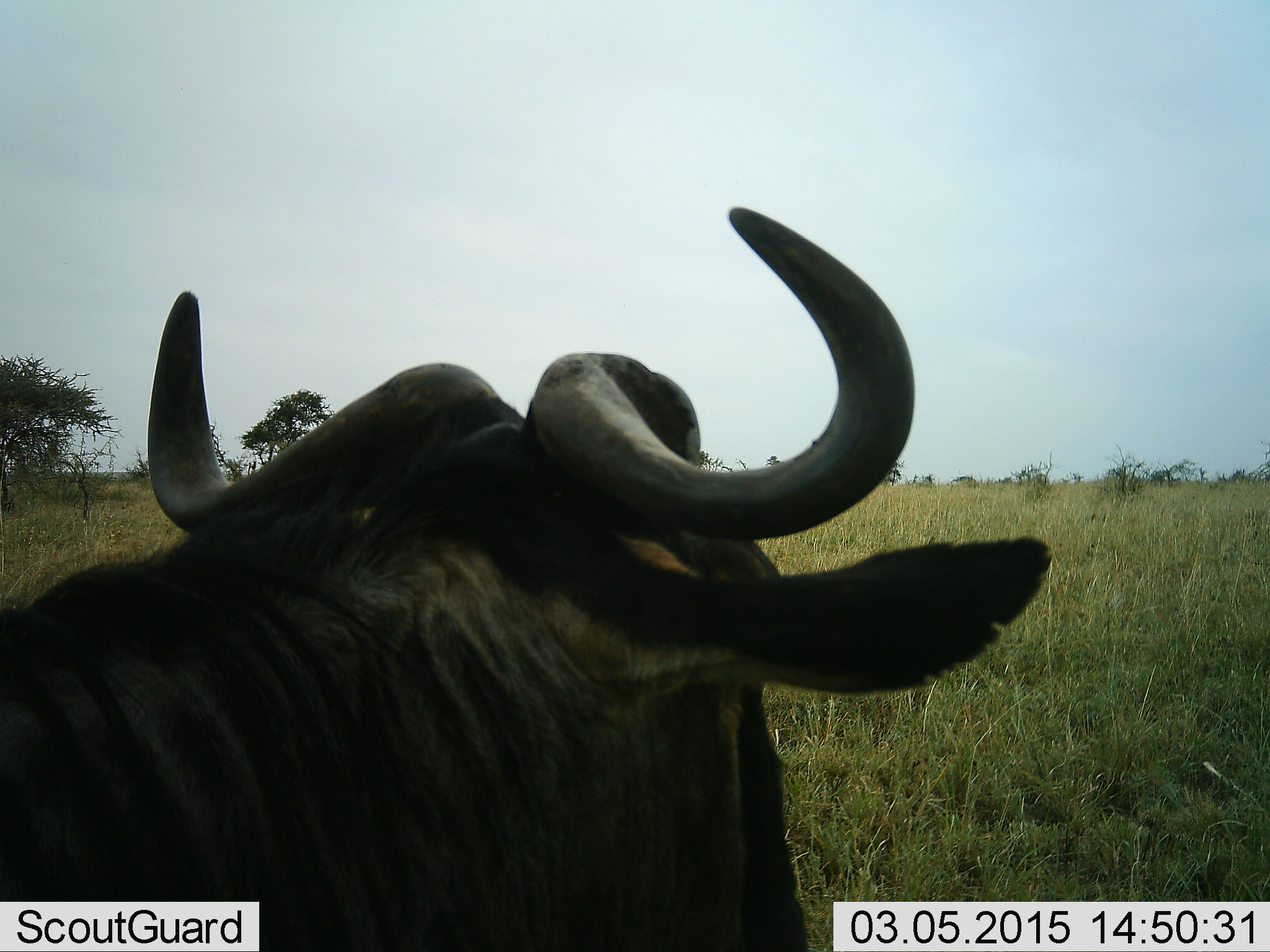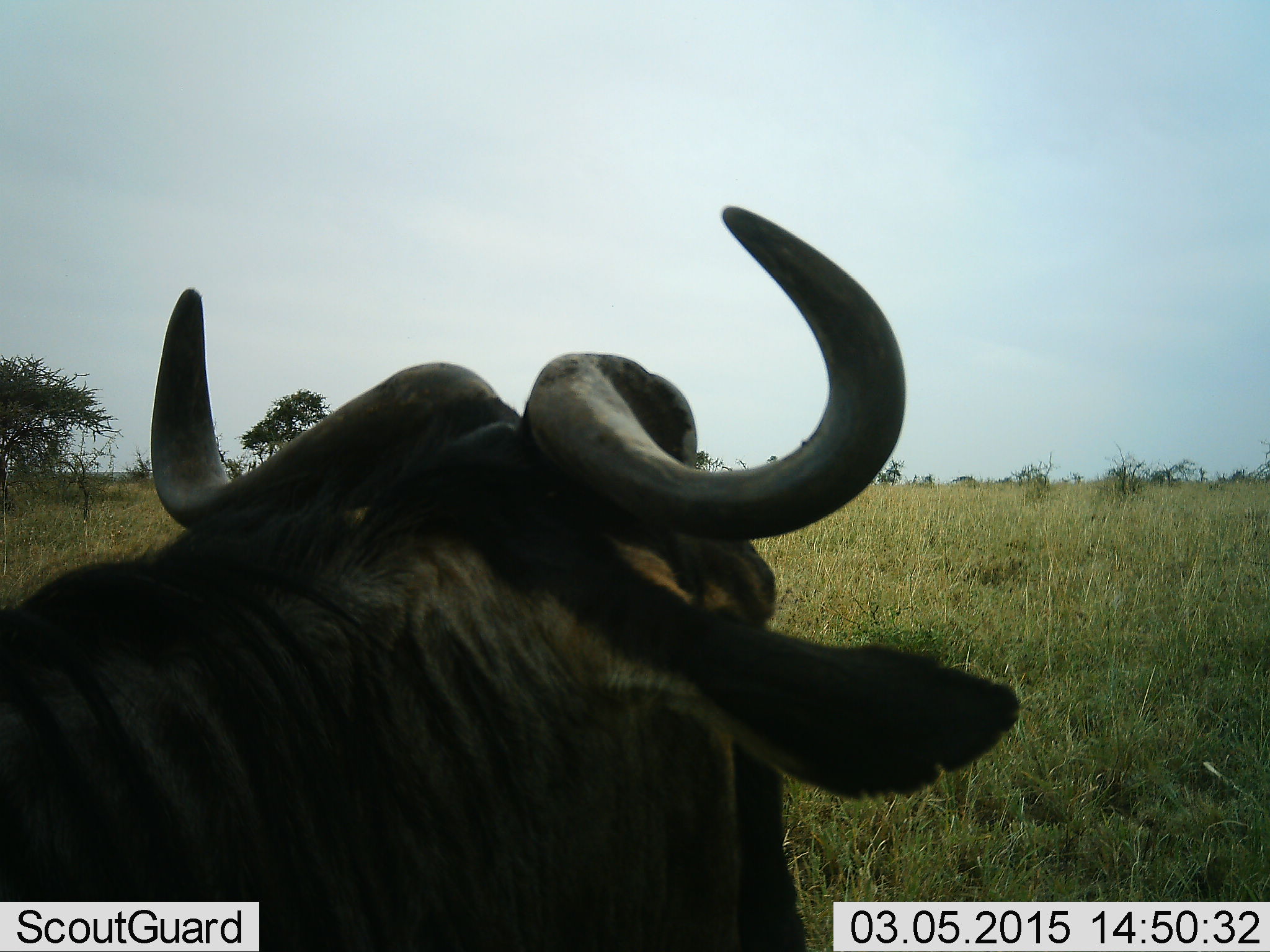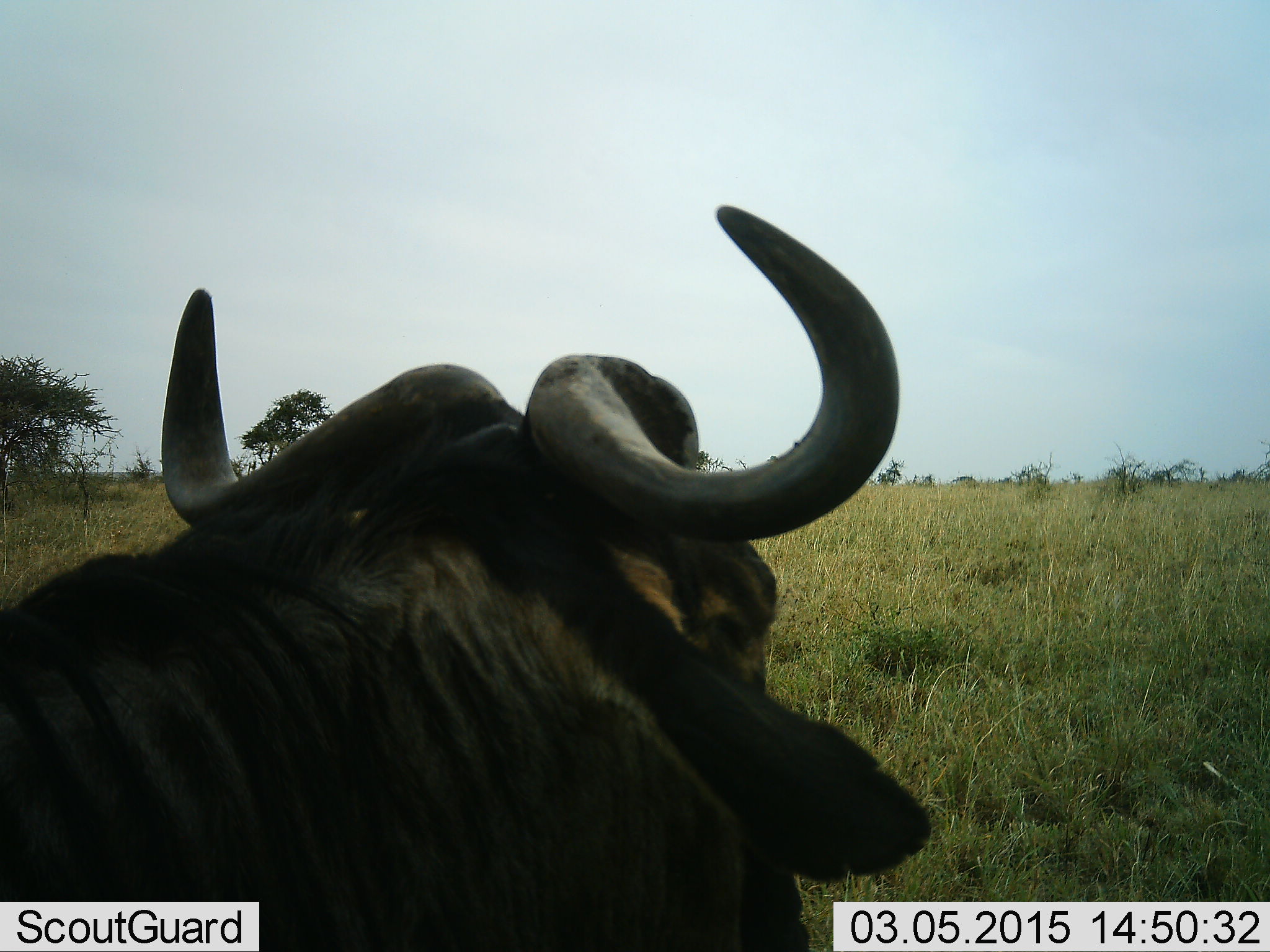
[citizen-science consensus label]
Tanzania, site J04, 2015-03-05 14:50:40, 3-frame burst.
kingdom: Animalia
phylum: Chordata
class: Mammalia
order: Artiodactyla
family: Bovidae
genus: Connochaetes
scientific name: Connochaetes taurinus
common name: blue wildebeest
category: wildebeest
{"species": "wildebeest (blue wildebeest) (Connochaetes taurinus)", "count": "1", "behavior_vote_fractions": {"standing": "50%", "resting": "50%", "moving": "0%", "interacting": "0%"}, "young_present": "0%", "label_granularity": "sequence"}